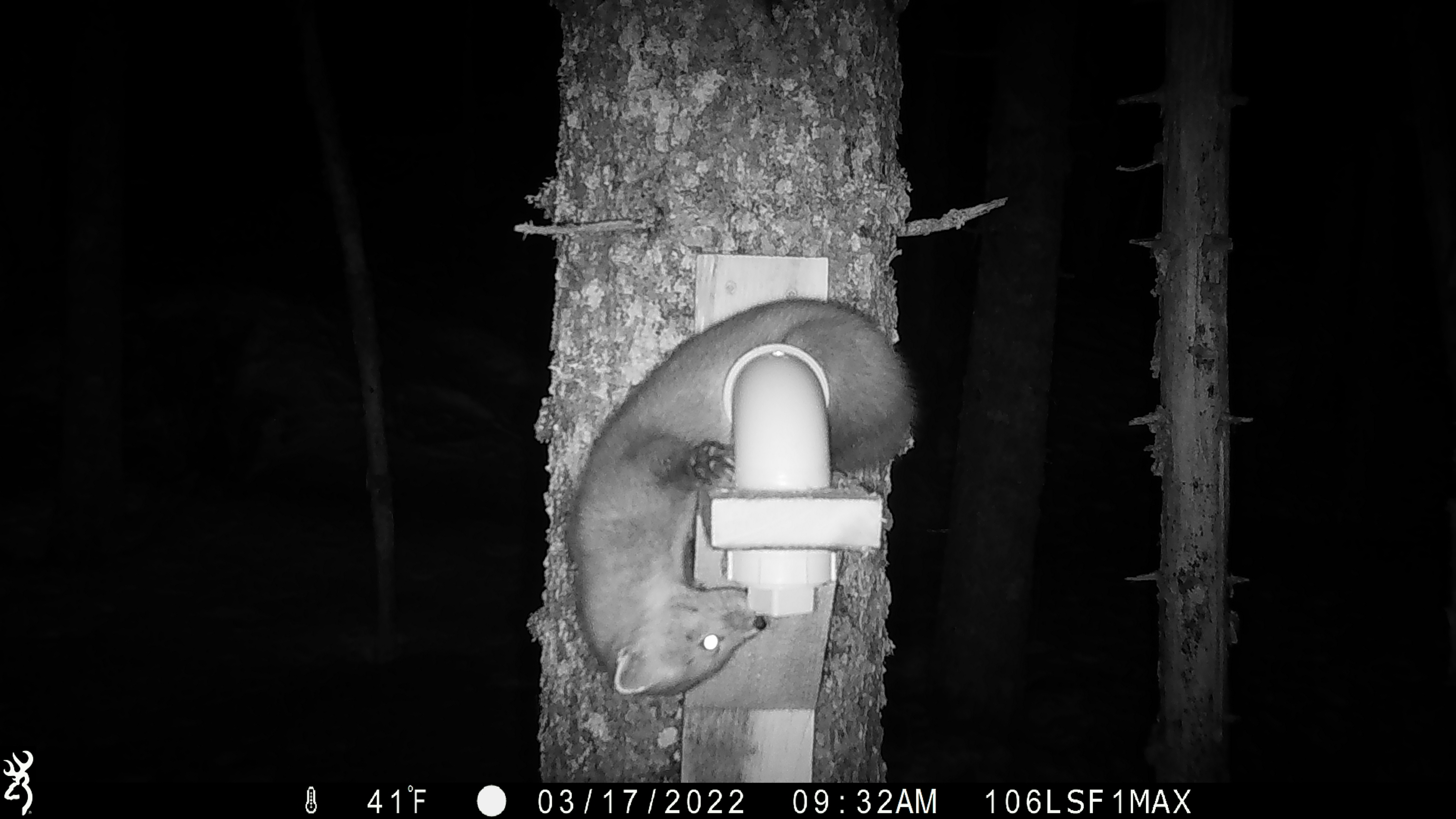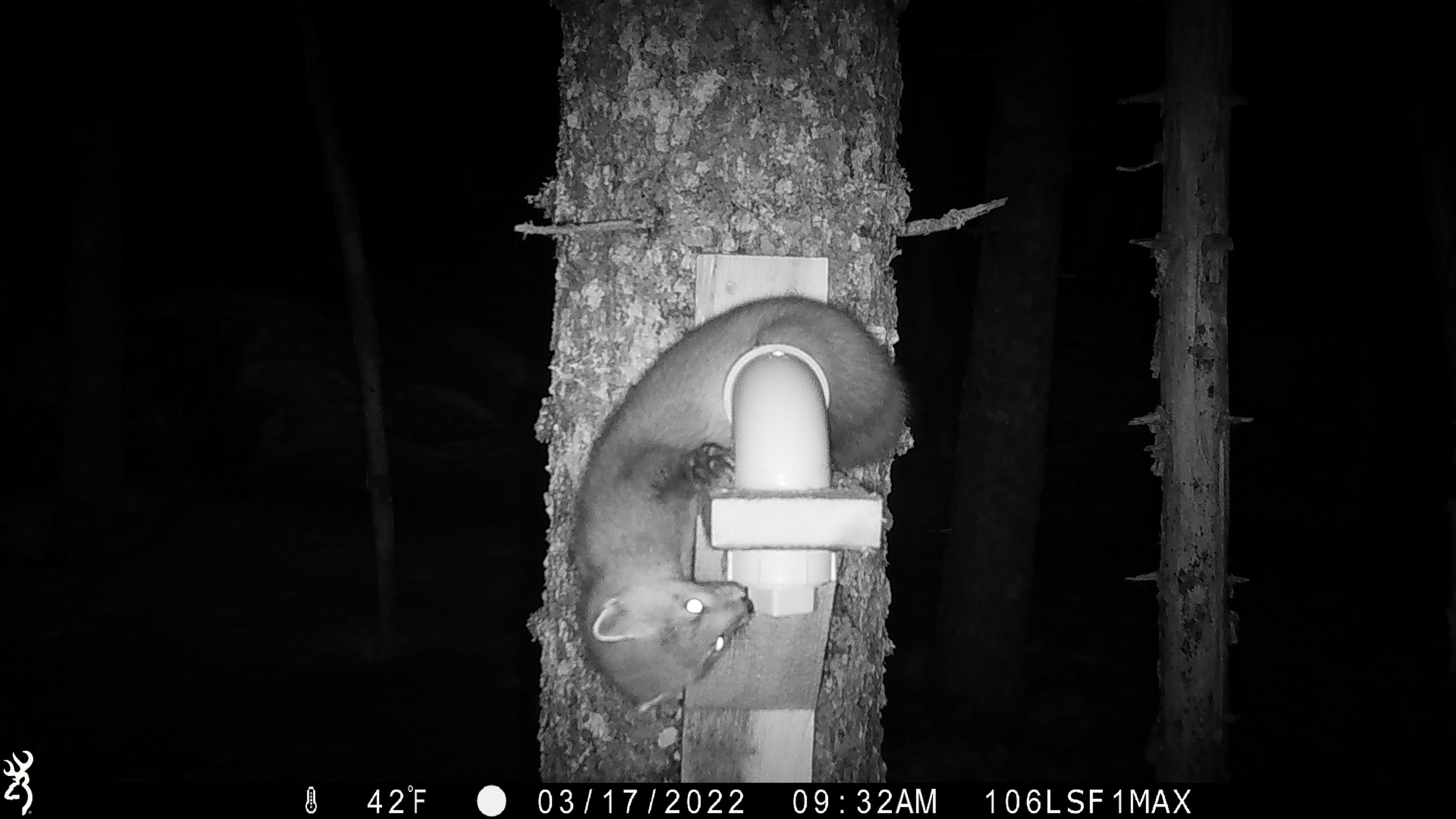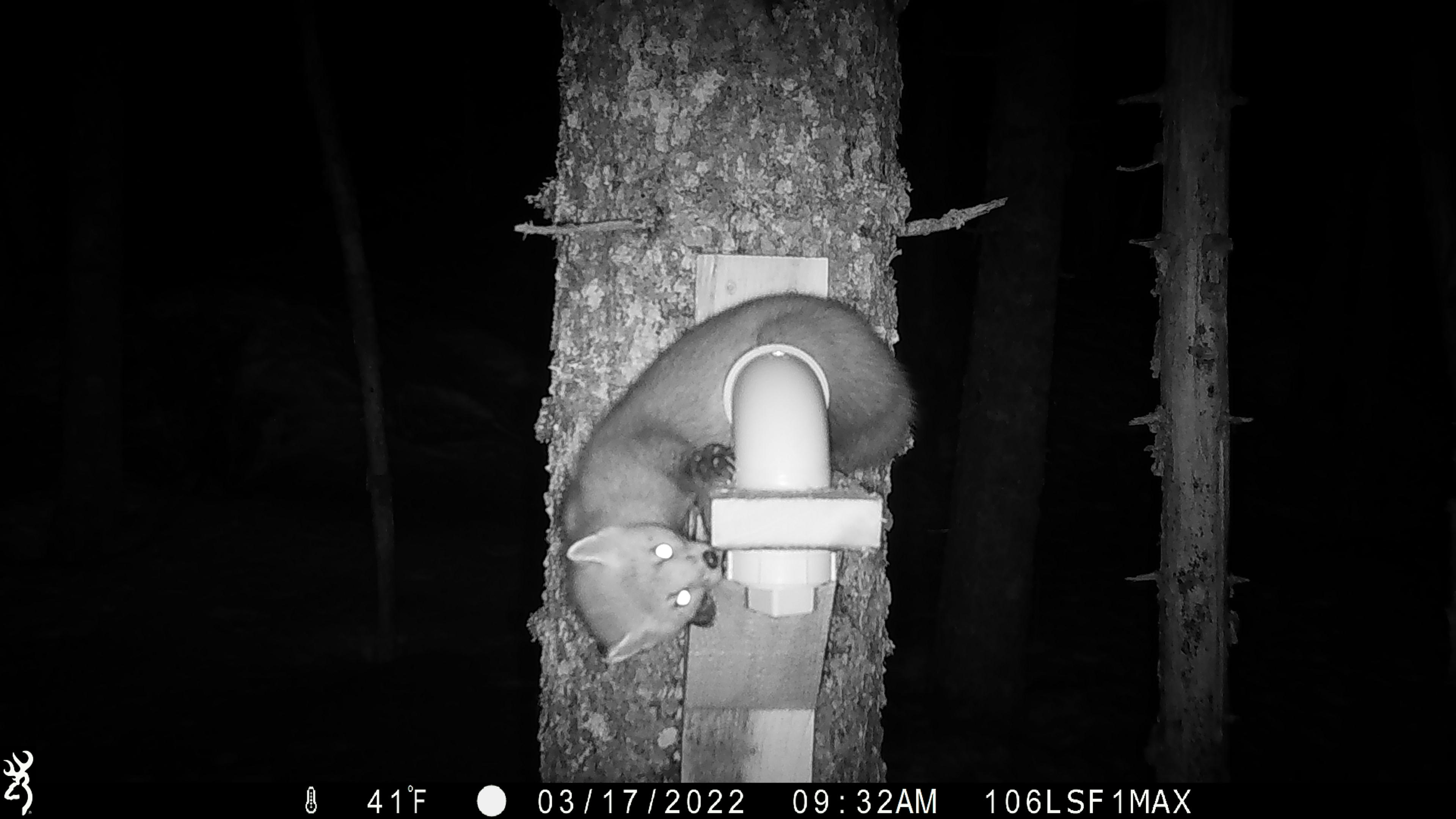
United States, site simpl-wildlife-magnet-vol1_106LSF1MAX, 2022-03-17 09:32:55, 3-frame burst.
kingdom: Animalia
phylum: Chordata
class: Mammalia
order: Carnivora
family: Mustelidae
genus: Martes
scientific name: Martes americana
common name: american marten